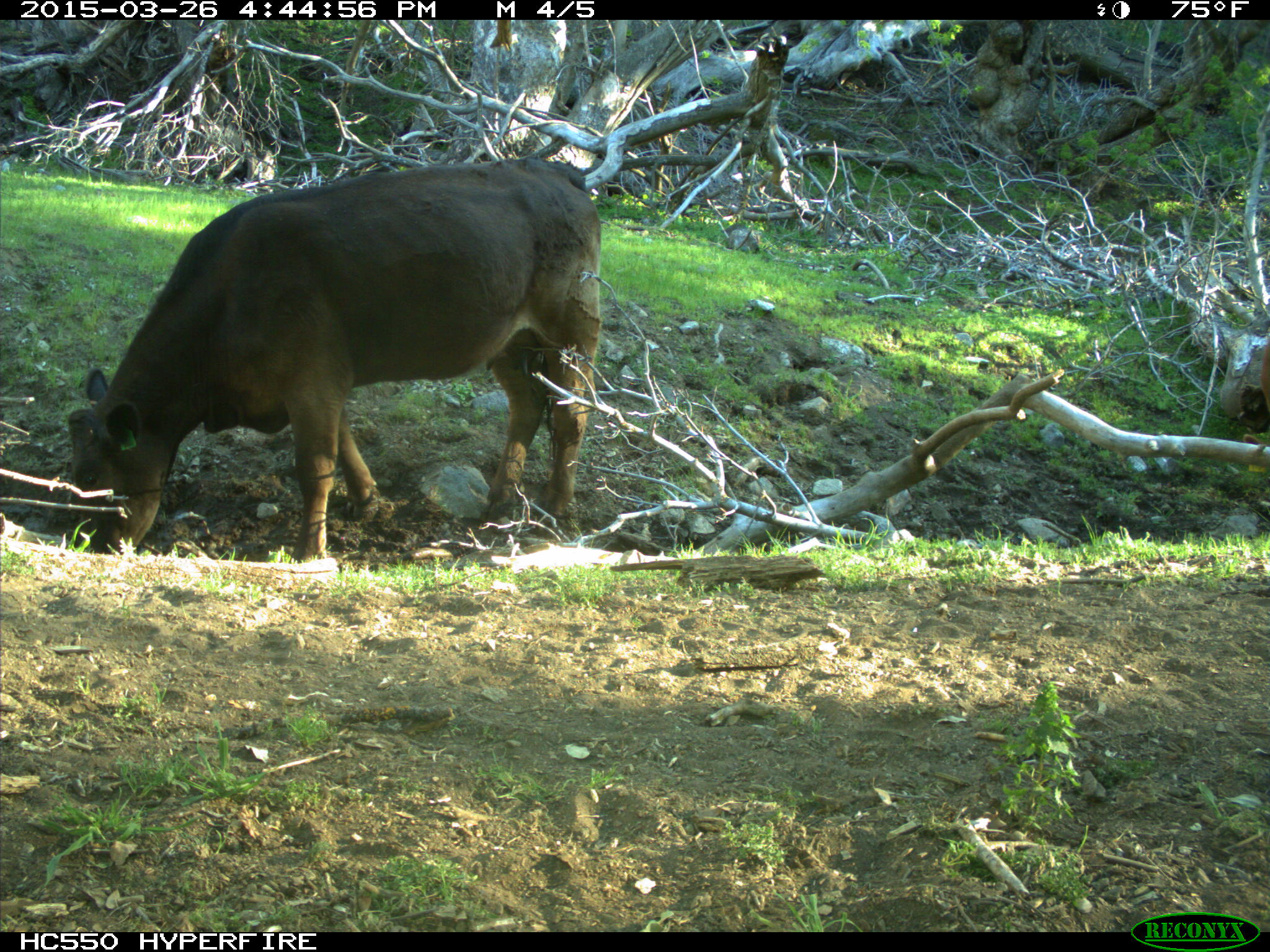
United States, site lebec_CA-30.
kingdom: Animalia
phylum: Chordata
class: Mammalia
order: Artiodactyla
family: Bovidae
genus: Bos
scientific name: Bos taurus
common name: domestic cow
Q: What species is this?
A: Bos taurus (domestic cow).